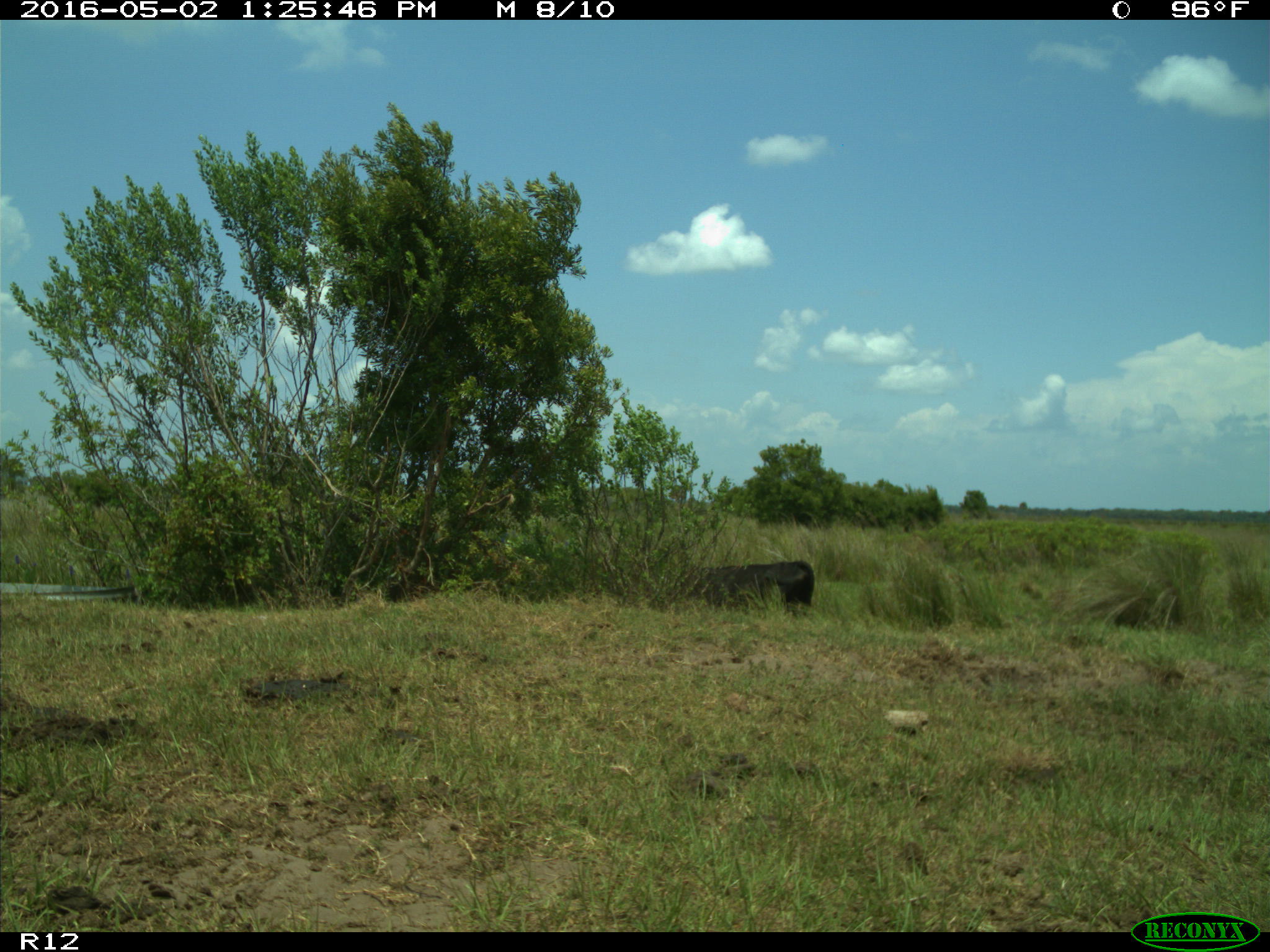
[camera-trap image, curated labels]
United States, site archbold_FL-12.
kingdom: Animalia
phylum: Chordata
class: Mammalia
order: Artiodactyla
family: Bovidae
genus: Bos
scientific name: Bos taurus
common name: domestic cow